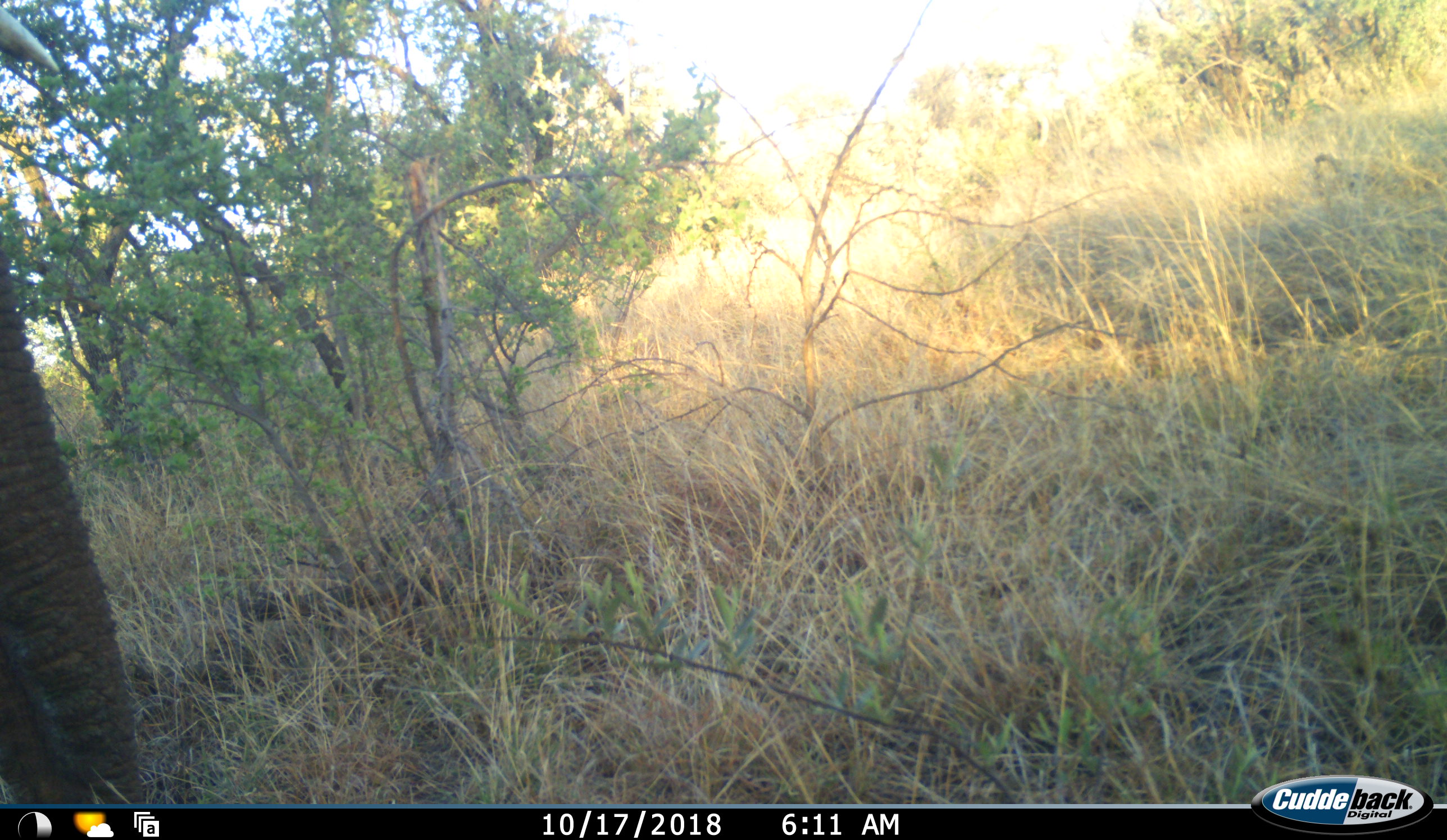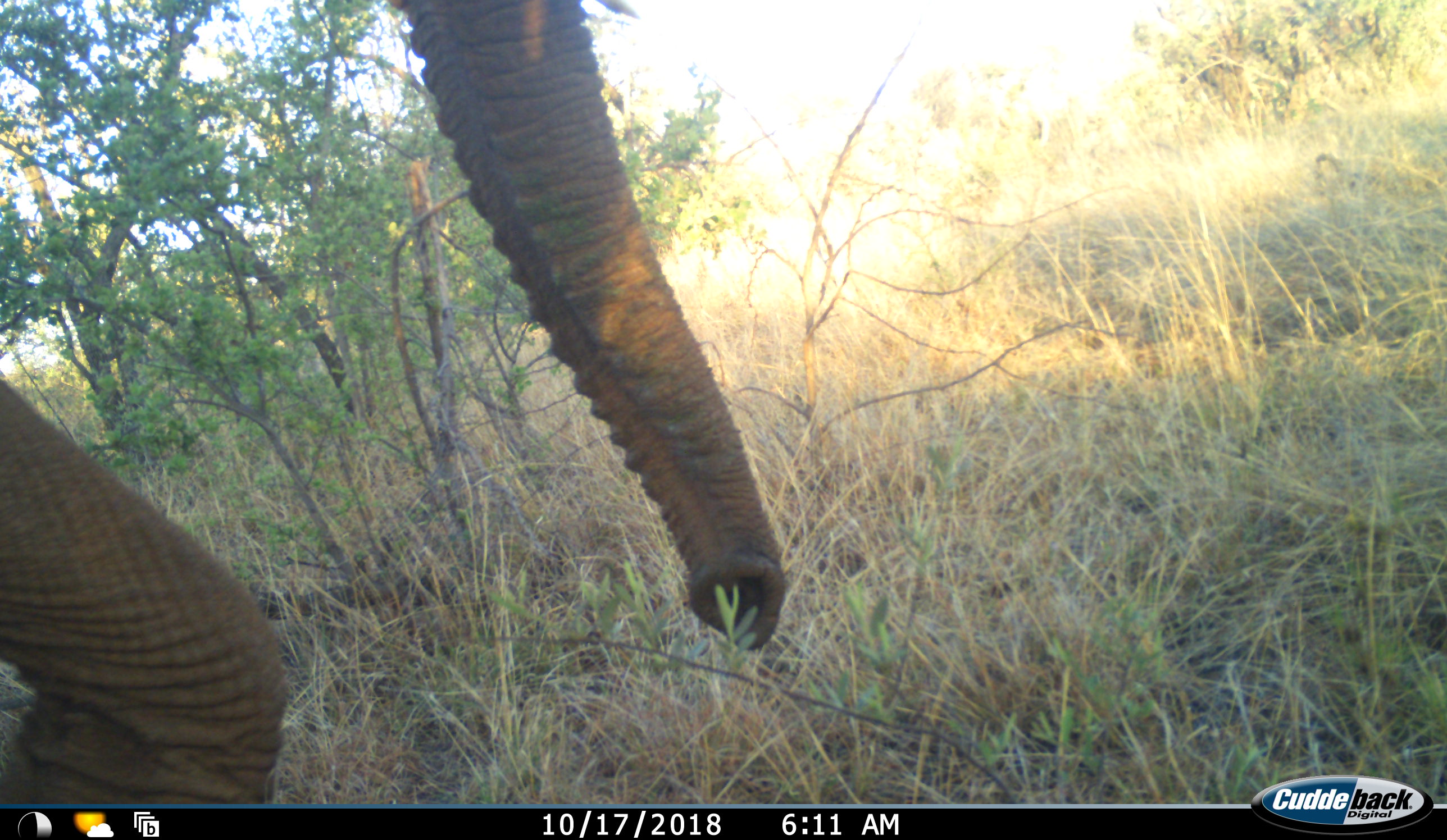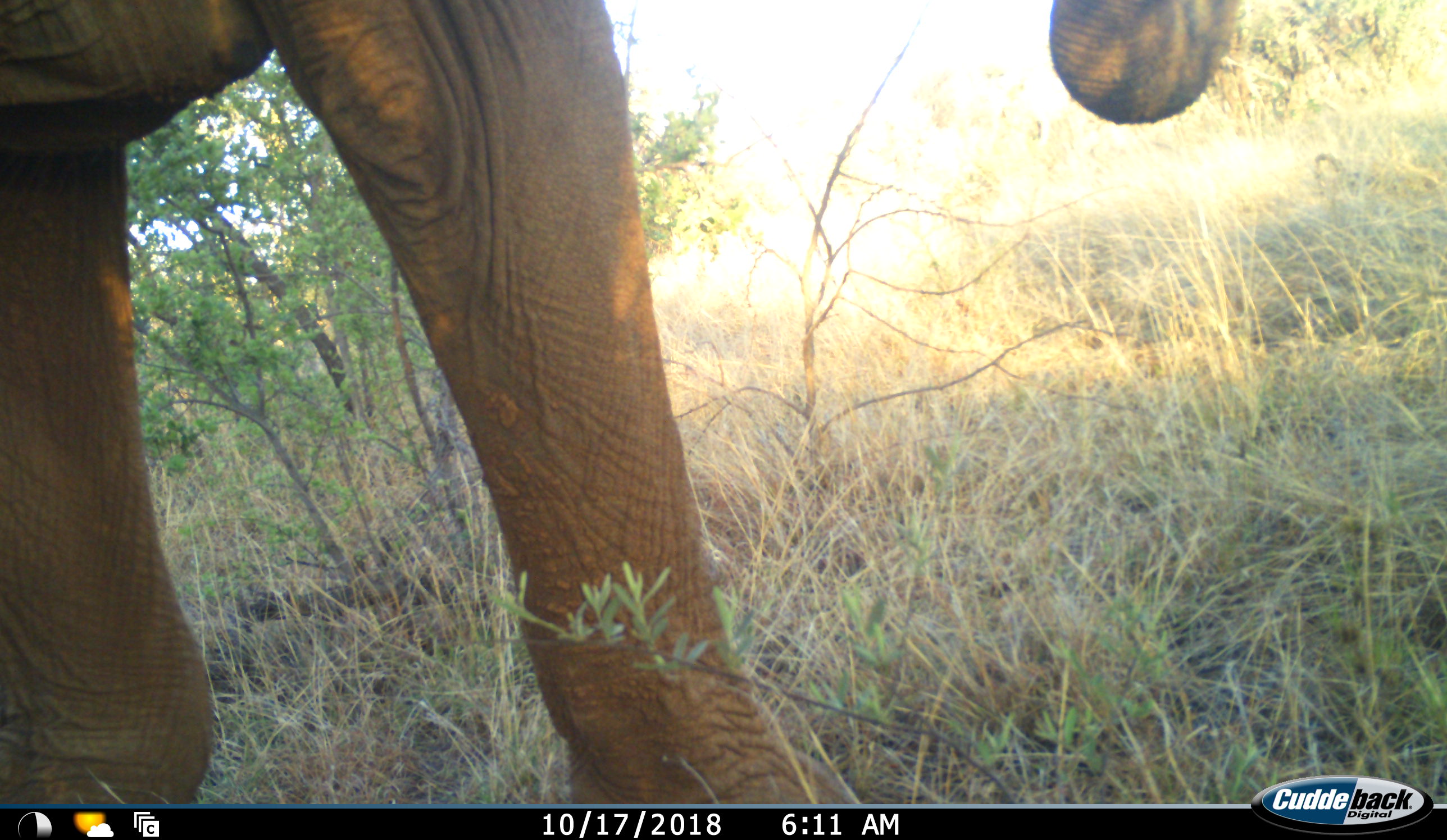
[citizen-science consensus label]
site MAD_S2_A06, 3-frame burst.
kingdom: Animalia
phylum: Chordata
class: Mammalia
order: Proboscidea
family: Elephantidae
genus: Loxodonta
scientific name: Loxodonta africana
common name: african bush elephant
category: elephant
Elephant (african bush elephant) (Loxodonta africana), count 1. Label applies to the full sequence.